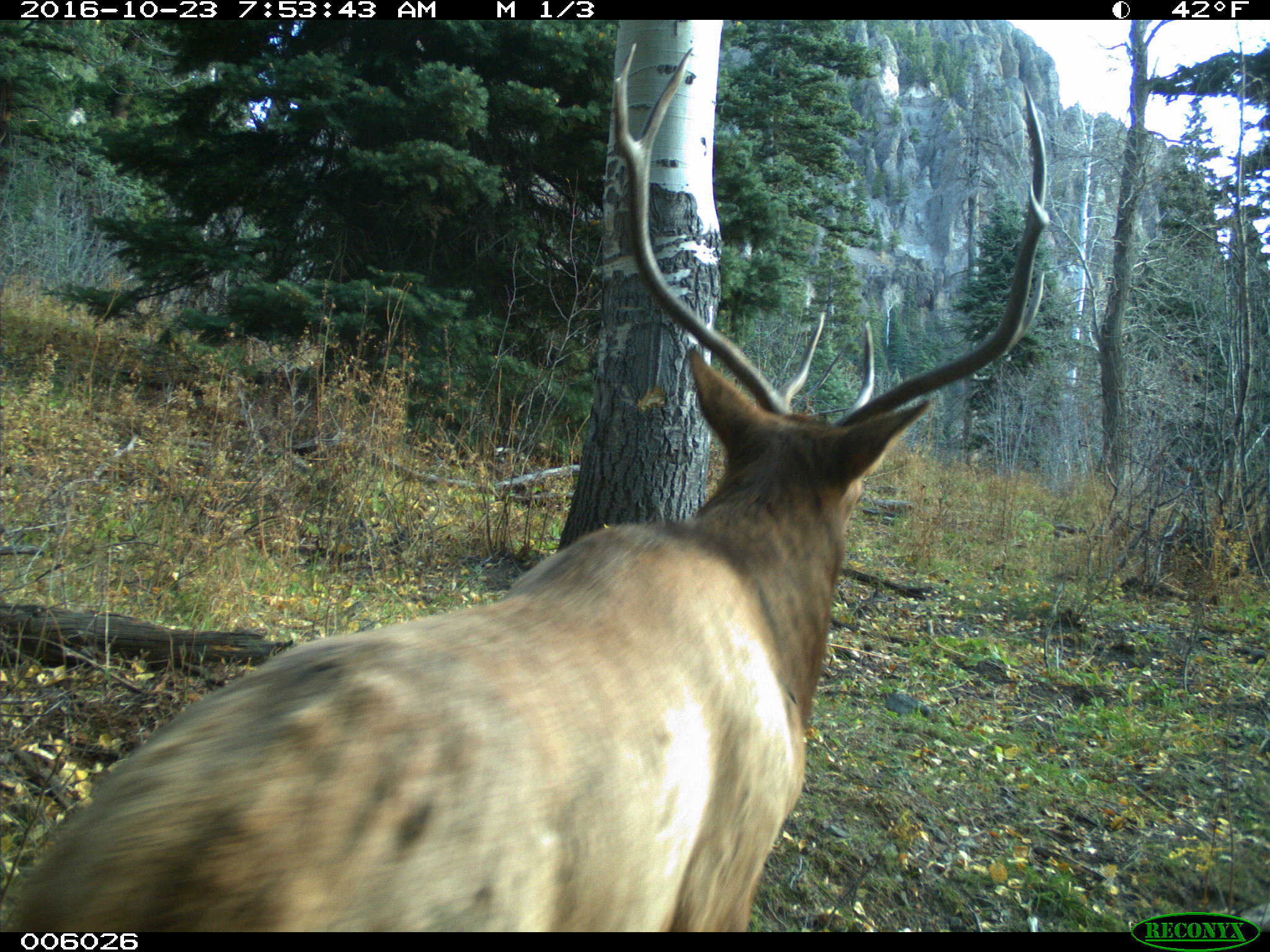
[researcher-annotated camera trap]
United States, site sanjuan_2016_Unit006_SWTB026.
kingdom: Animalia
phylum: Chordata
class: Mammalia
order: Artiodactyla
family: Cervidae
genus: Cervus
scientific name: Cervus elaphus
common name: red deer